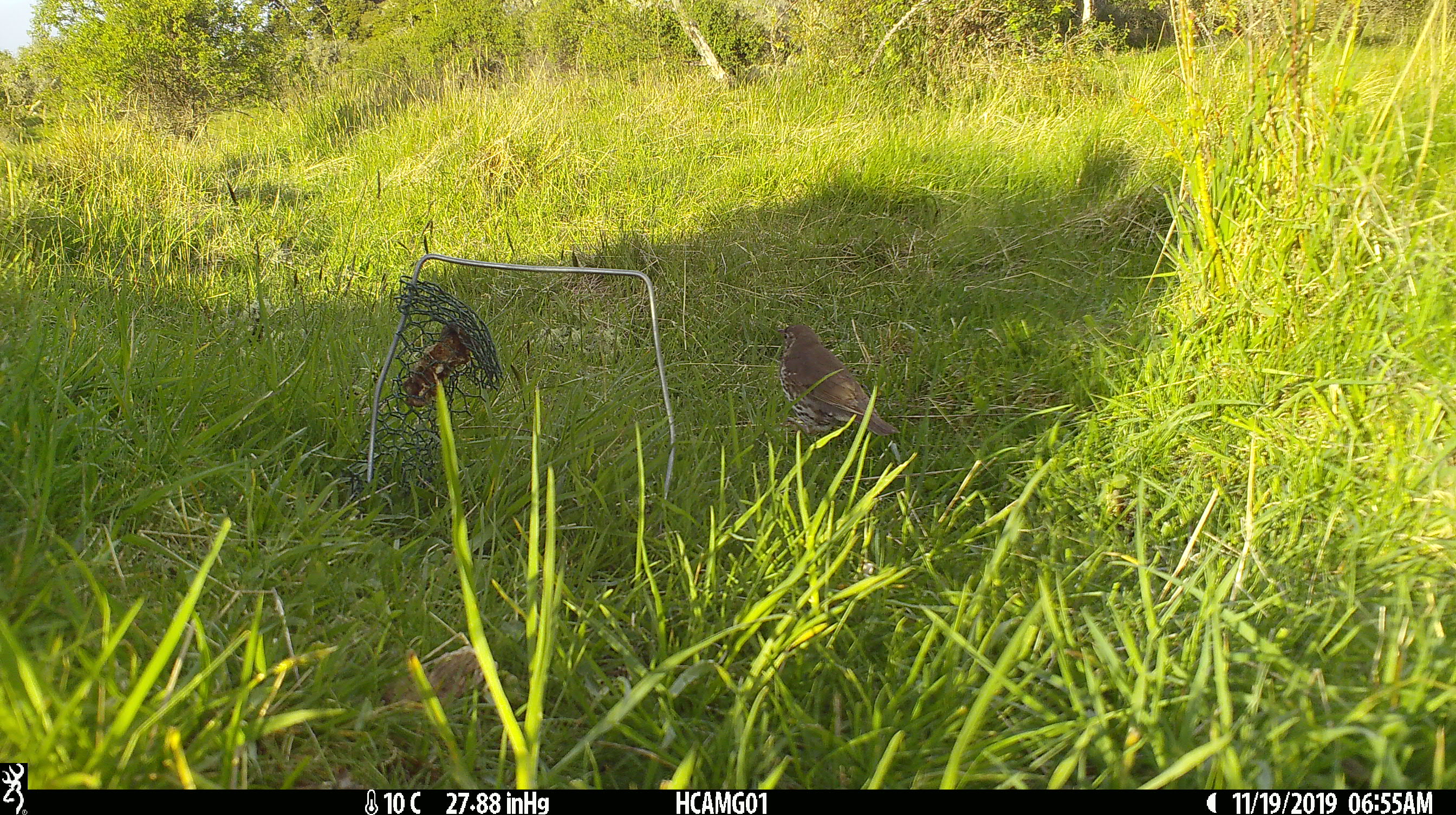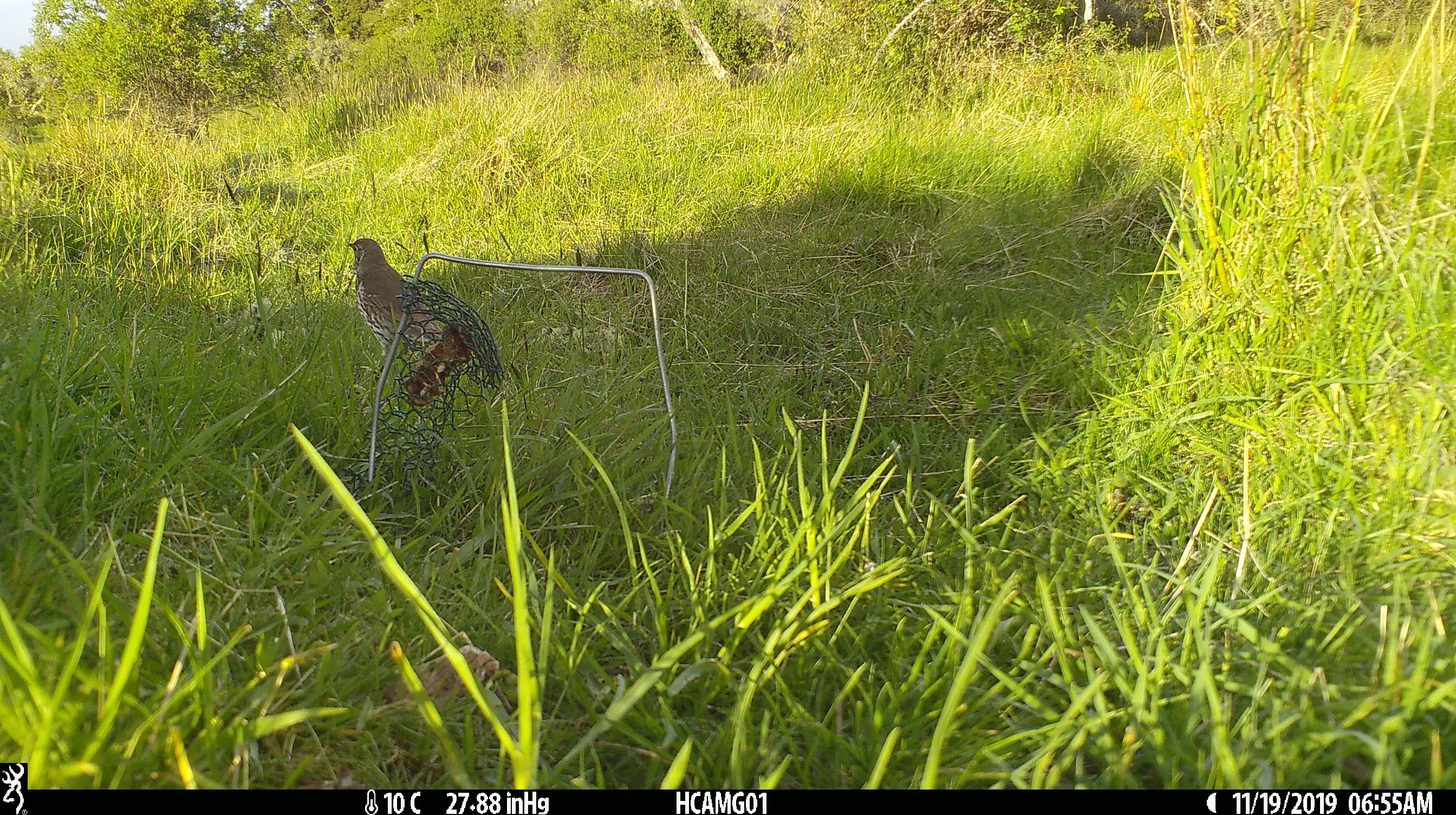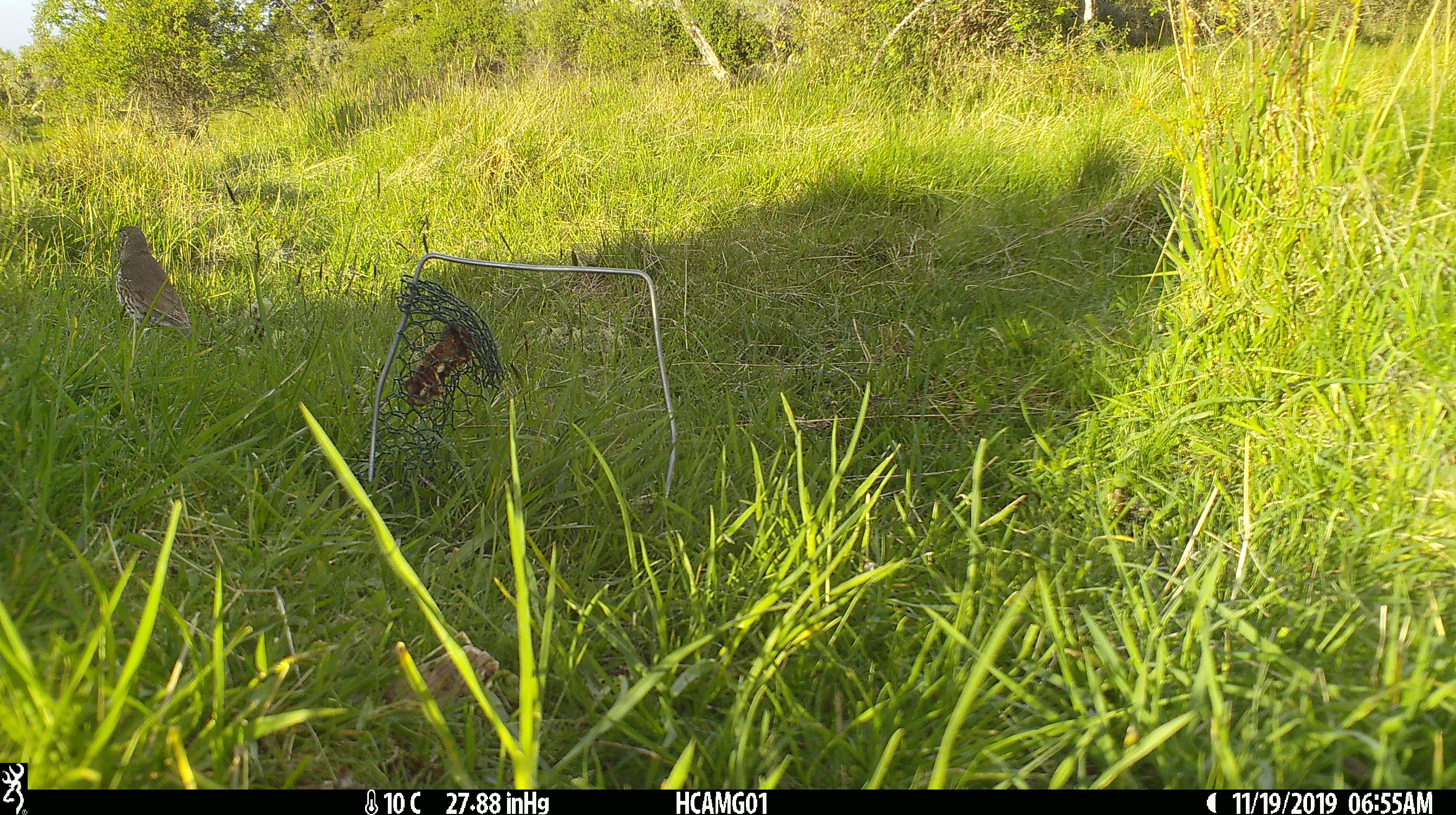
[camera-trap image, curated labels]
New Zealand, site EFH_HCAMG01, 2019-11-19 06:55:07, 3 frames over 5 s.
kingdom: Animalia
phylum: Chordata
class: Aves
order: Passeriformes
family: Turdidae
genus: Turdus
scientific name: Turdus philomelos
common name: song thrush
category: thrush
Thrush (song thrush) (Turdus philomelos).